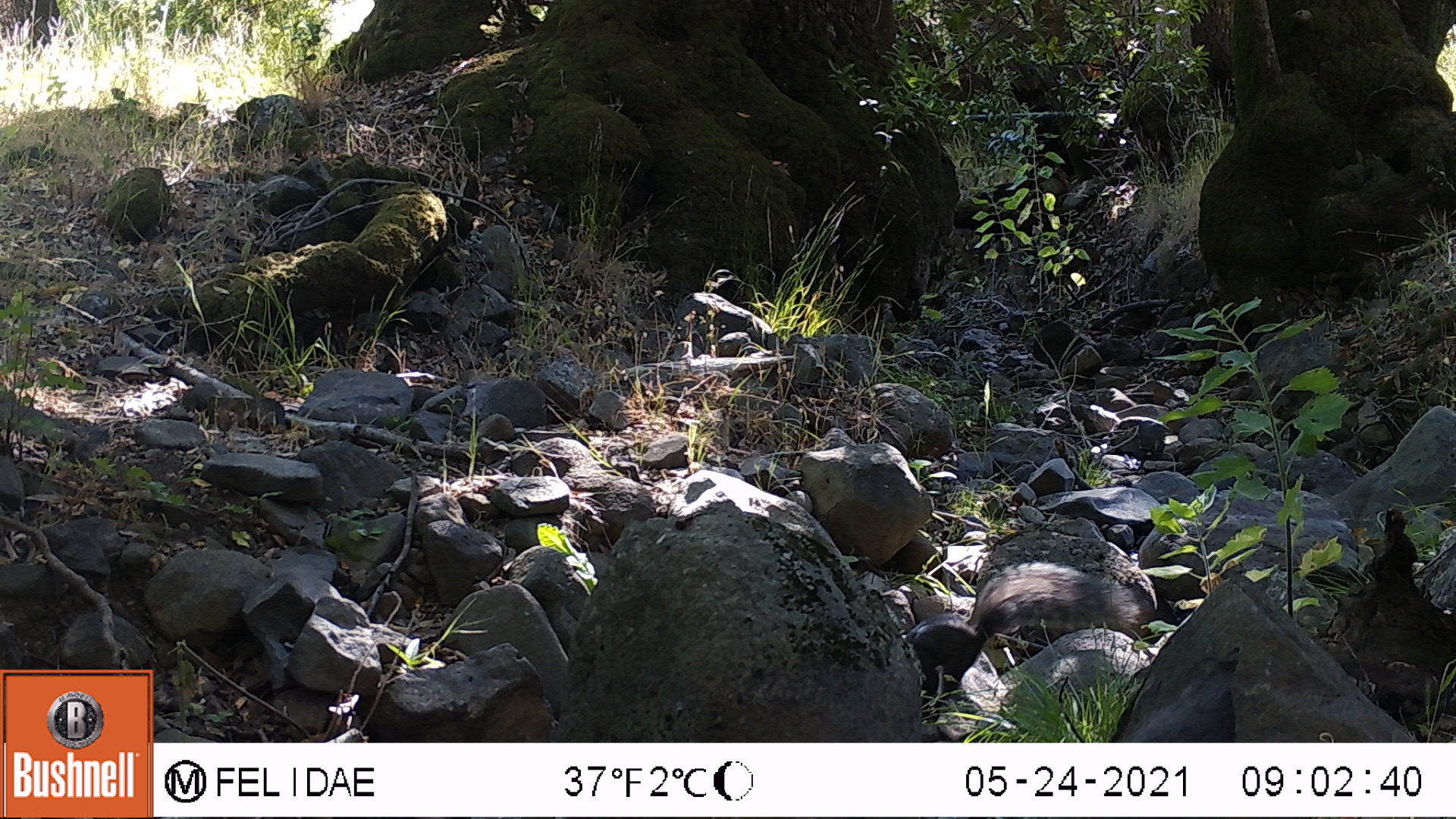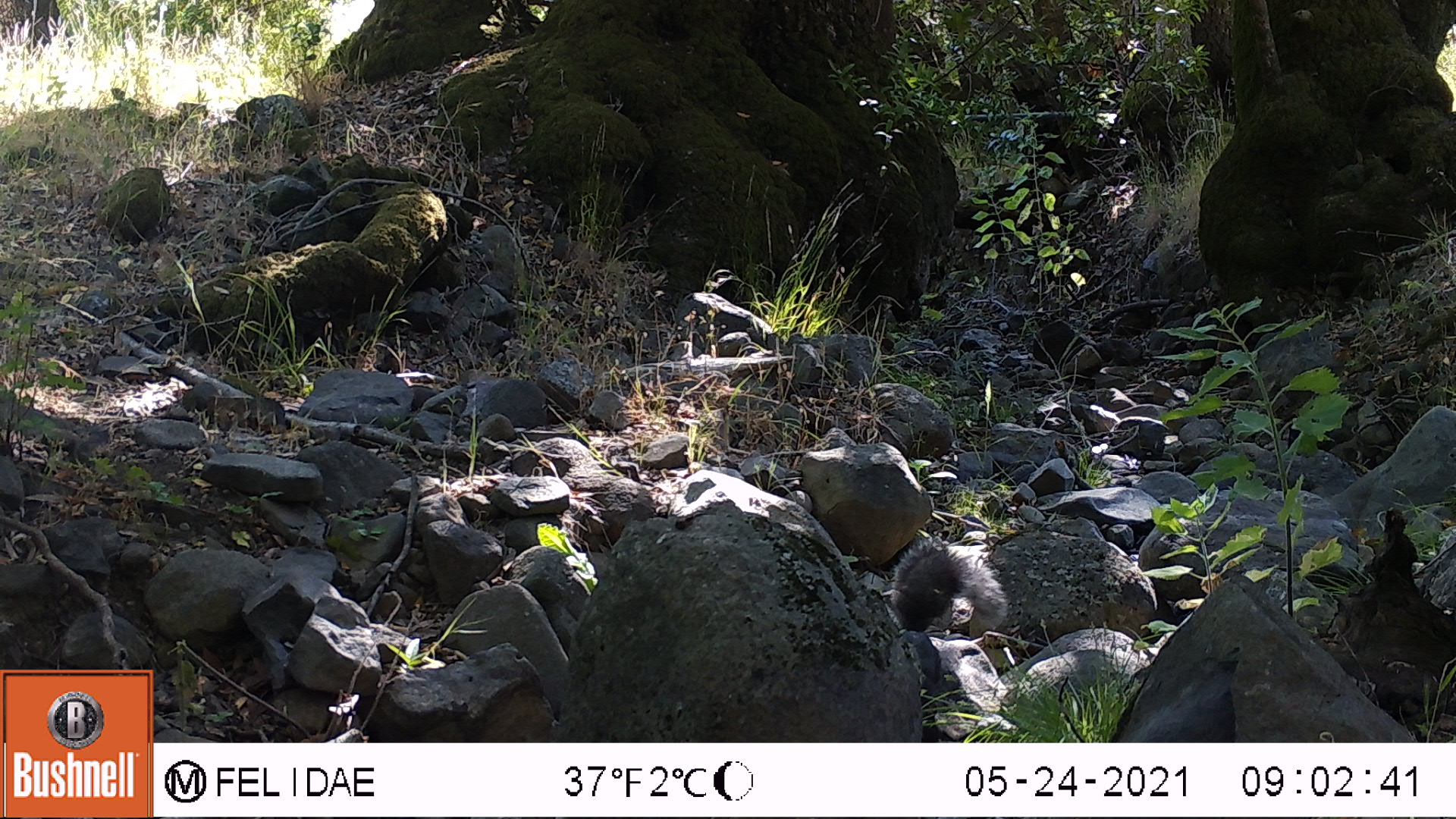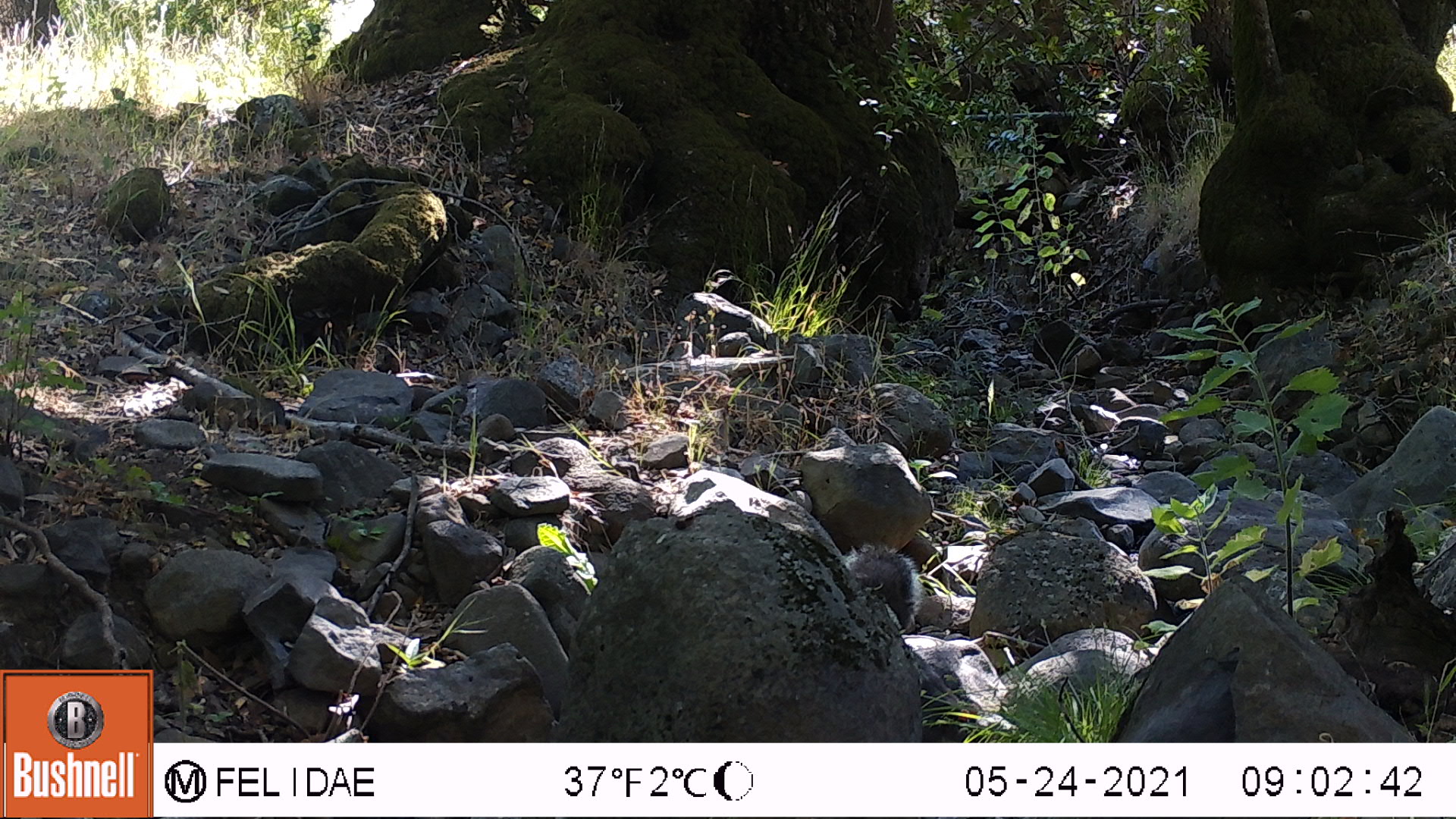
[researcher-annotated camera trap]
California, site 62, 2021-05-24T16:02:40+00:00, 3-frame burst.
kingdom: Animalia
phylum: Chordata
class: Mammalia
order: Rodentia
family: Sciuridae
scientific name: Sciuridae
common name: squirrel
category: unknown squirrel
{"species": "unknown squirrel (squirrel) (Sciuridae)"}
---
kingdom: Animalia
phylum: Chordata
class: Mammalia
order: Rodentia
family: Sciuridae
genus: Sciurus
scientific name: Sciurus griseus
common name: western gray squirrel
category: western grey squirrel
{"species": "western grey squirrel (western gray squirrel) (Sciurus griseus)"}